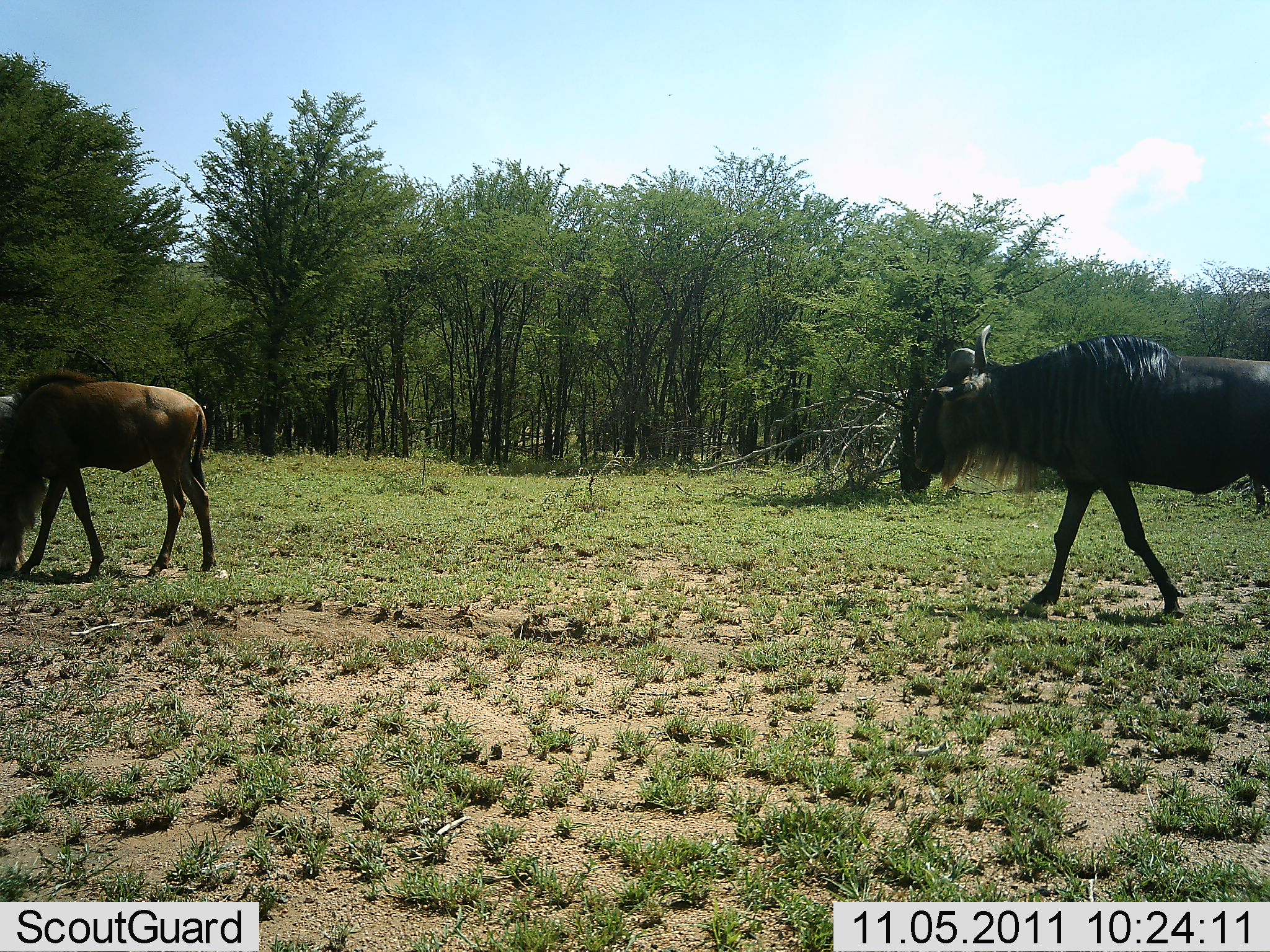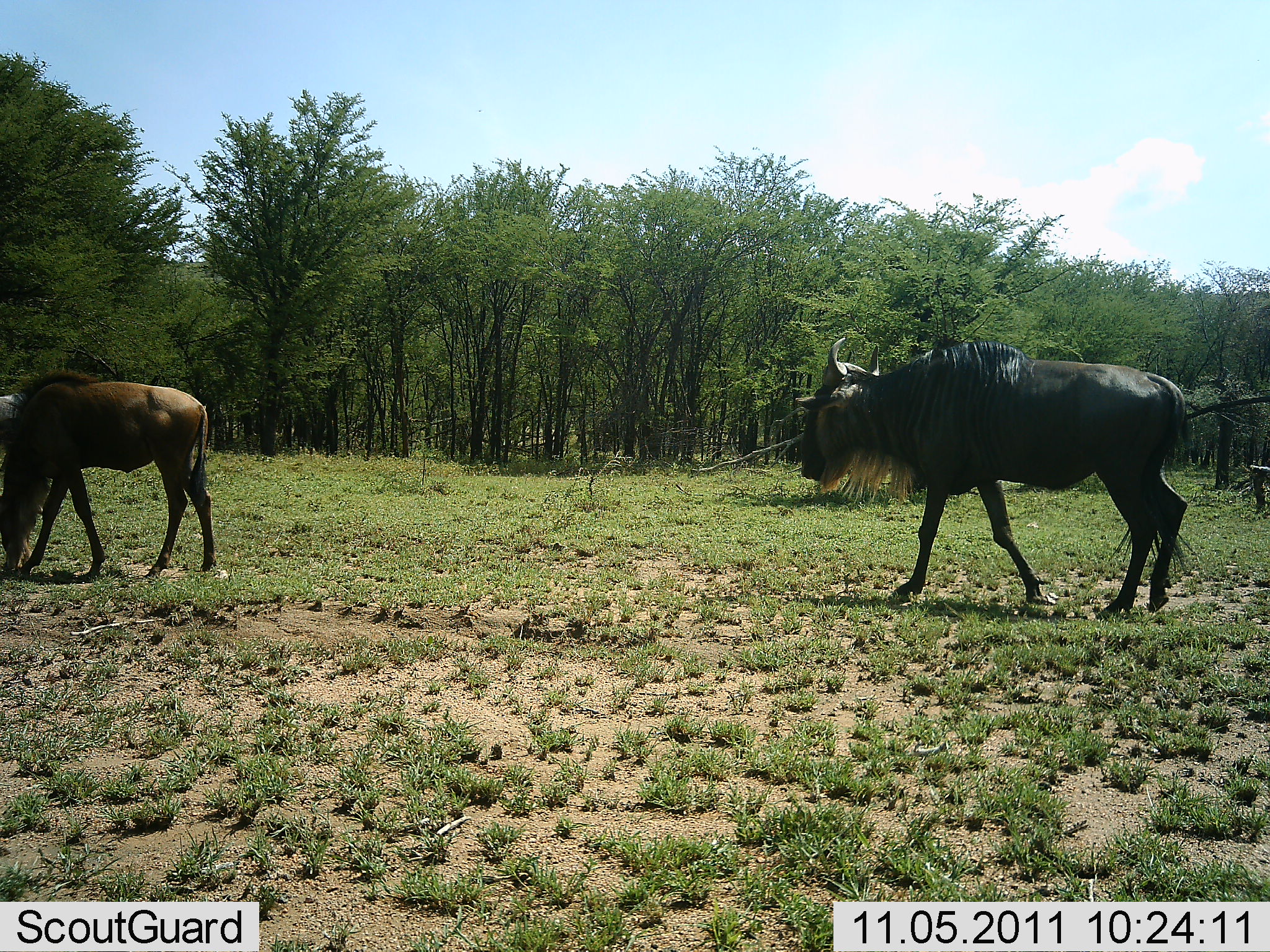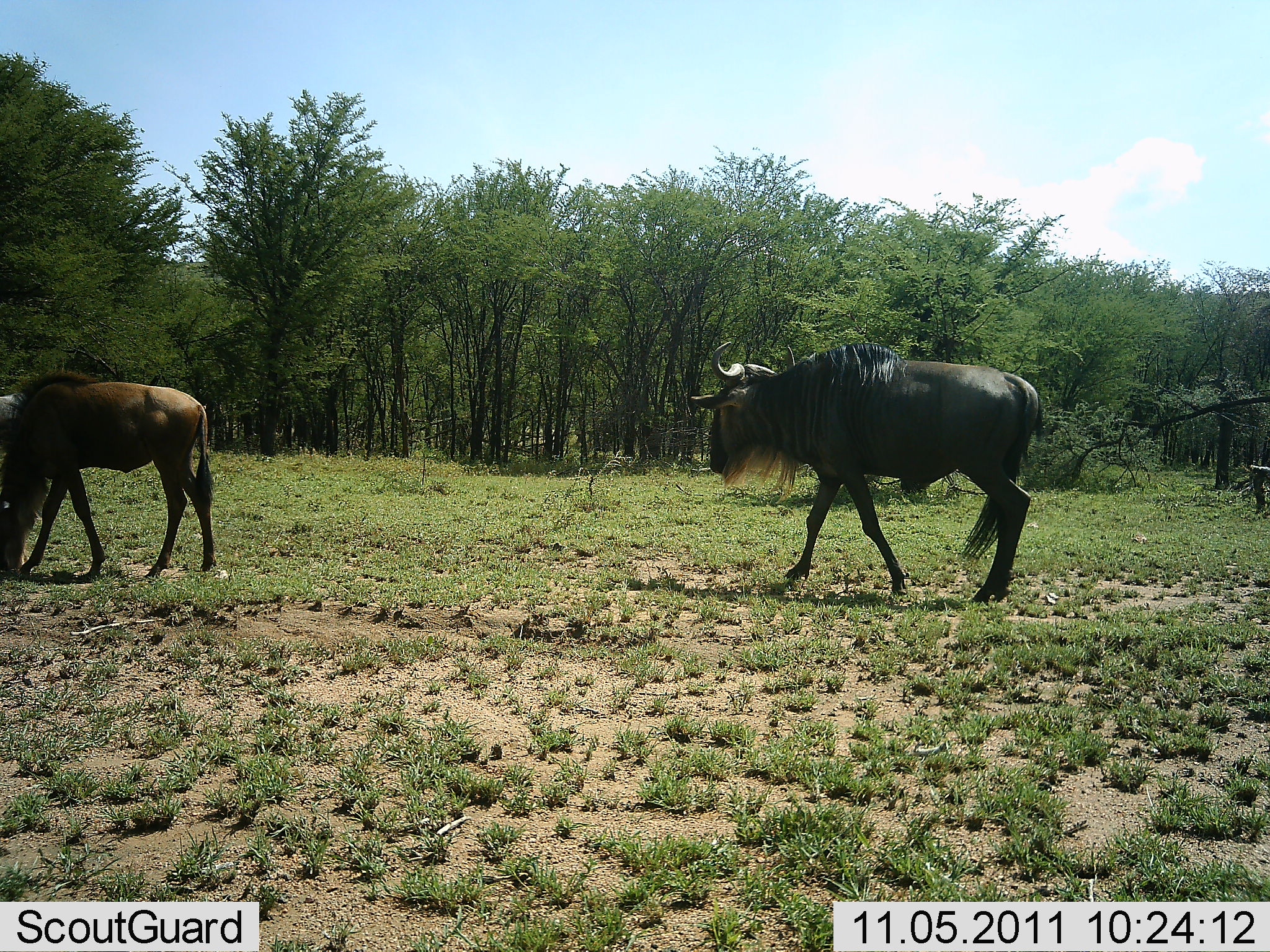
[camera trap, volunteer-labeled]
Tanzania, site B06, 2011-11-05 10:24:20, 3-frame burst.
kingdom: Animalia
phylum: Chordata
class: Mammalia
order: Artiodactyla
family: Bovidae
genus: Connochaetes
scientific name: Connochaetes taurinus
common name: blue wildebeest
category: wildebeest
Wildebeest (blue wildebeest) (Connochaetes taurinus), count 2. Behavior (volunteer vote fractions): standing 29%, resting 0%, moving 93%, interacting 0%. Young present (vote fraction): 21%. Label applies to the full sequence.